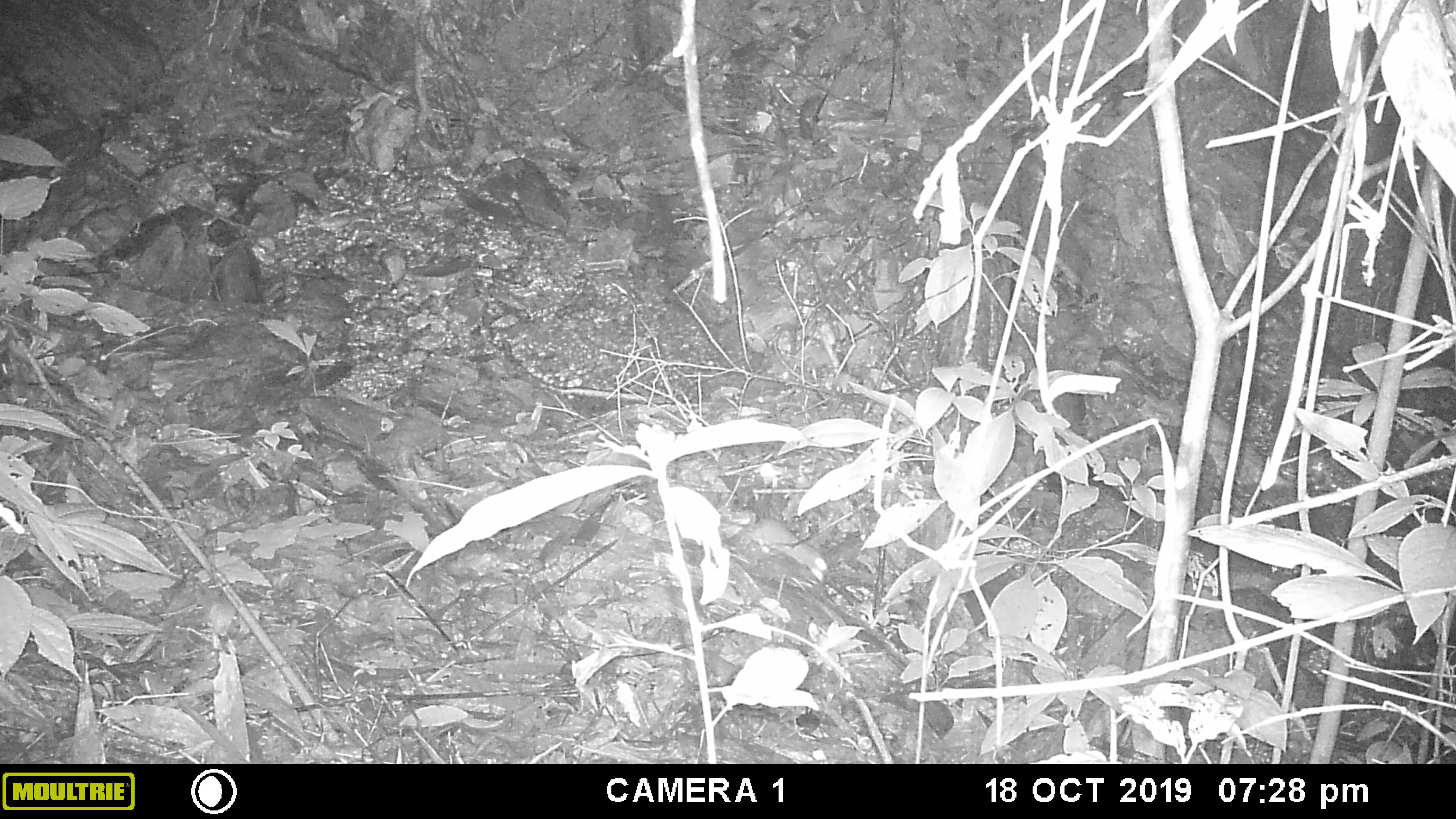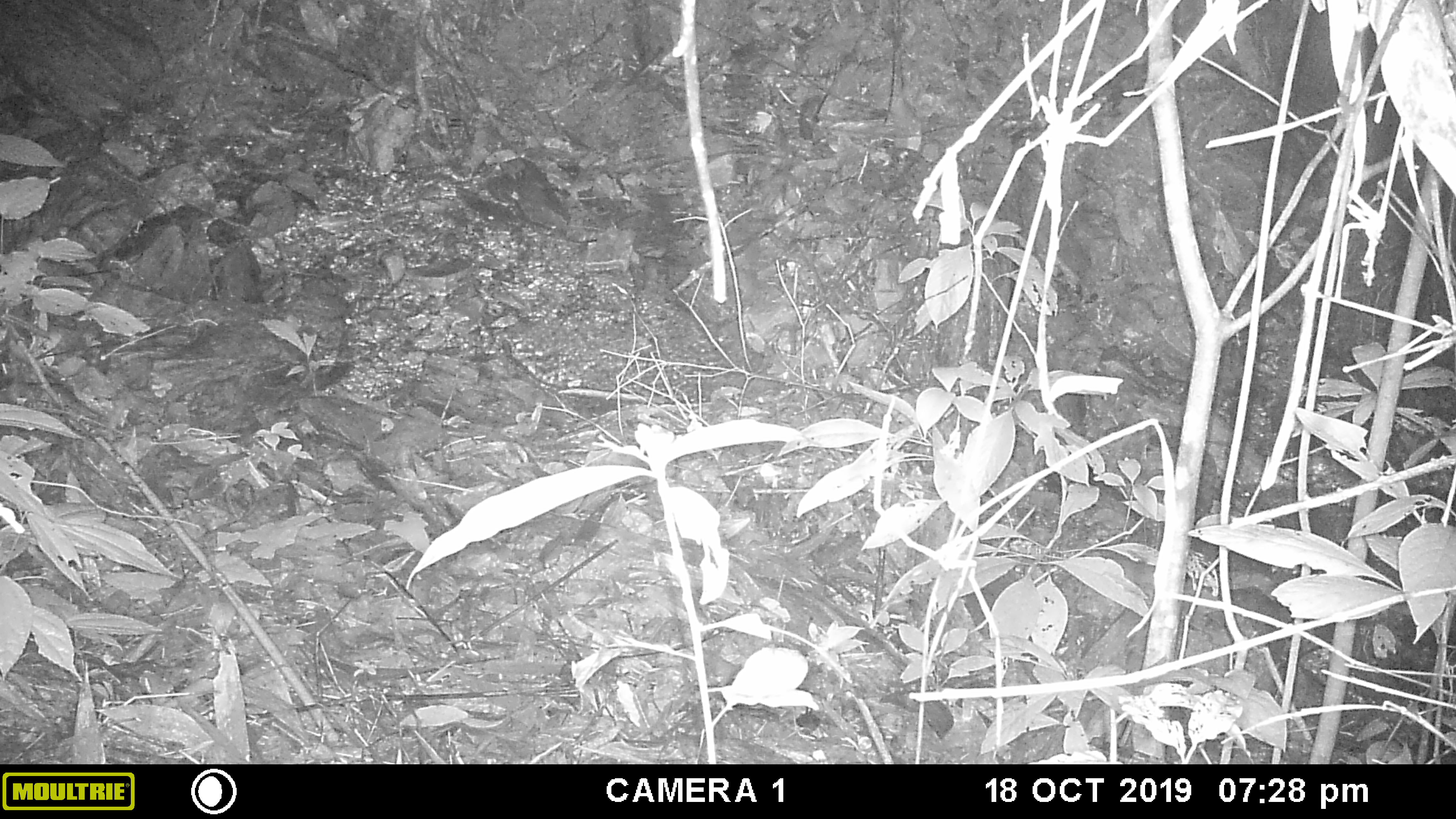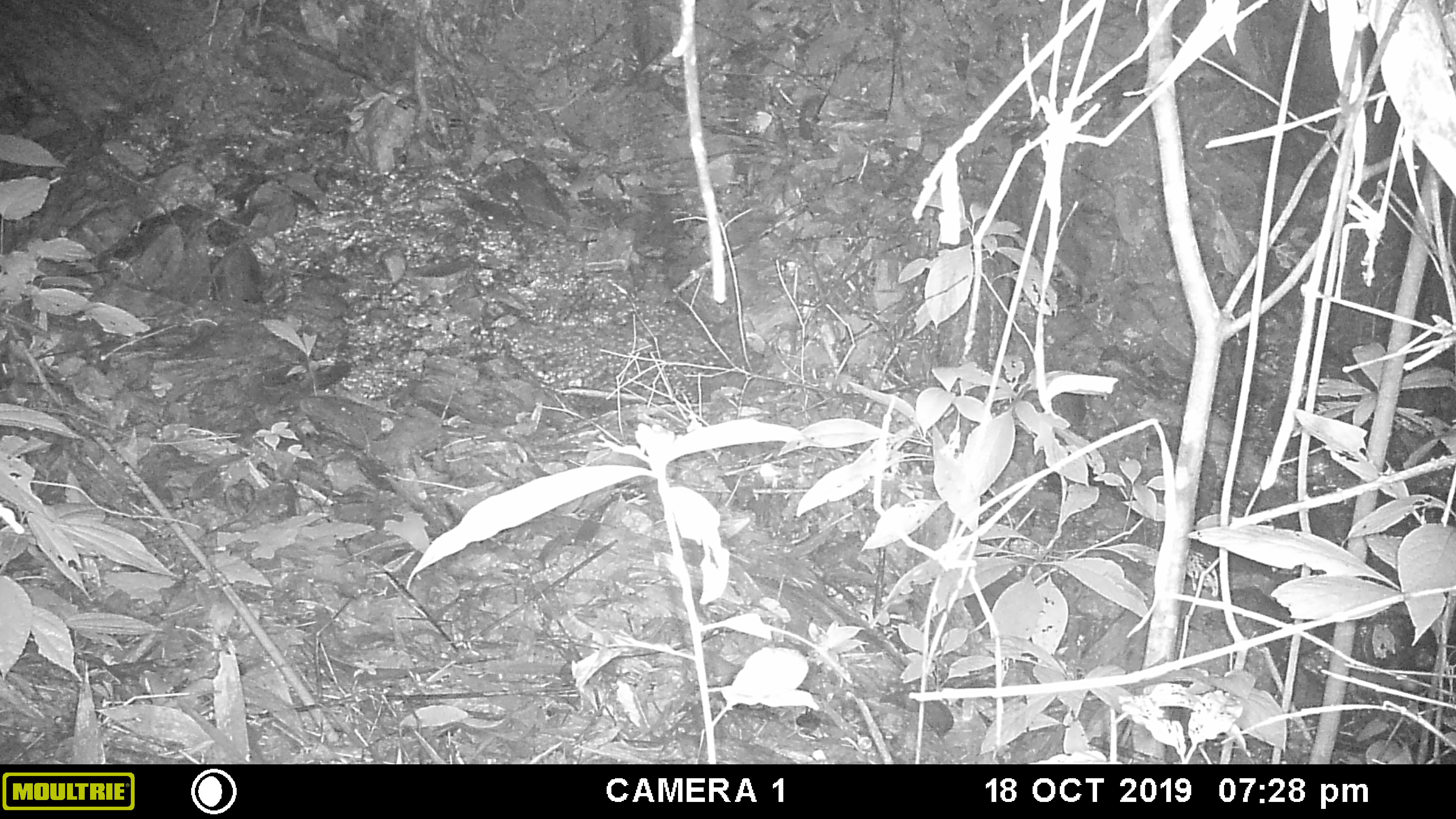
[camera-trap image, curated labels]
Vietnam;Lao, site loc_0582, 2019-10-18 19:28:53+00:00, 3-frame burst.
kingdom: Animalia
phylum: Chordata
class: Mammalia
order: Rodentia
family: Muridae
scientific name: Muridae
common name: old-world mice and rats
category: unidentified murid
Unidentified murid (old-world mice and rats) (Muridae). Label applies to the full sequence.